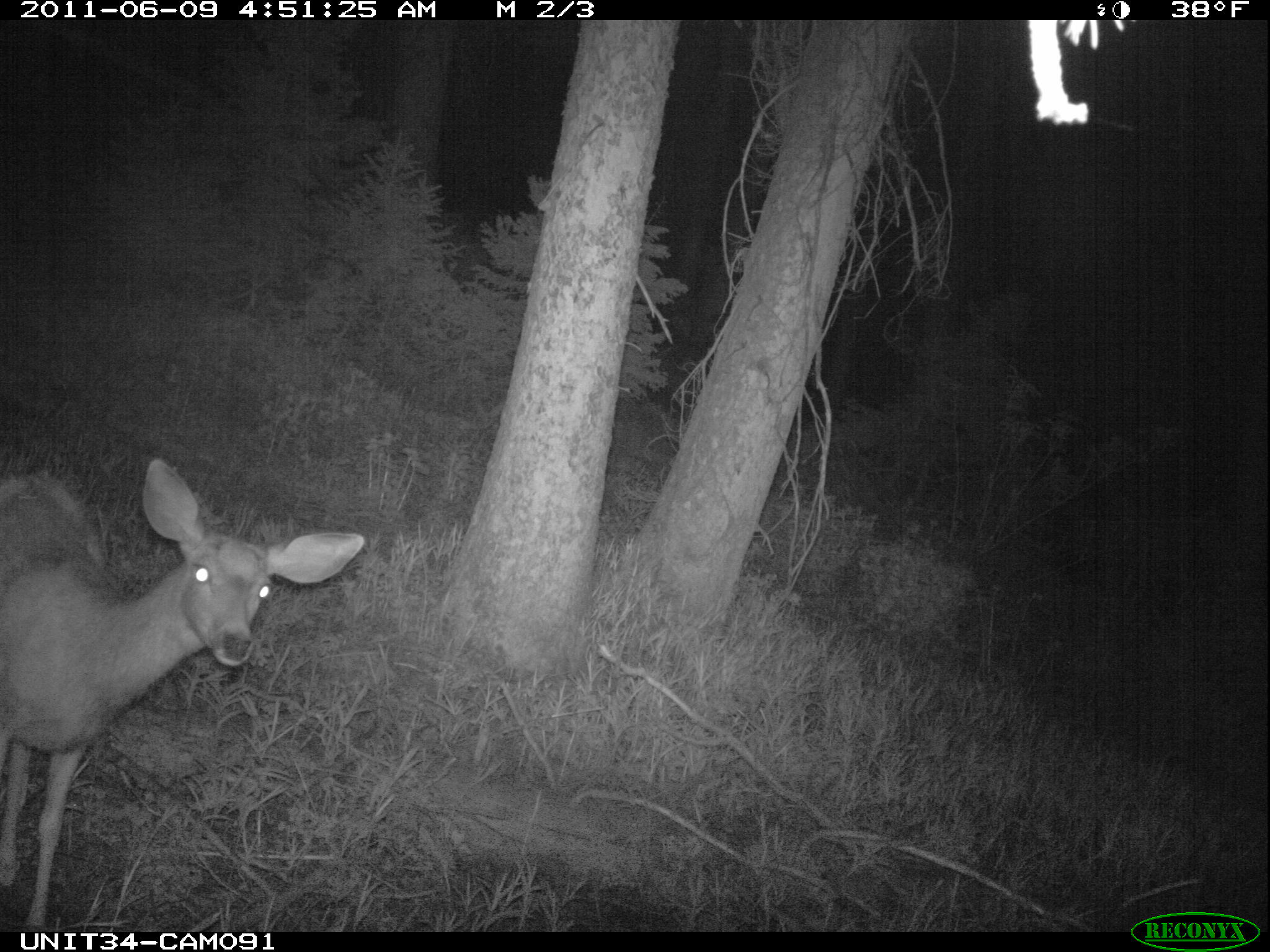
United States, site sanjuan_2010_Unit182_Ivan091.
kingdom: Animalia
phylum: Chordata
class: Mammalia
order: Artiodactyla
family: Cervidae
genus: Odocoileus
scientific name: Odocoileus hemionus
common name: mule deer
Odocoileus hemionus (mule deer).